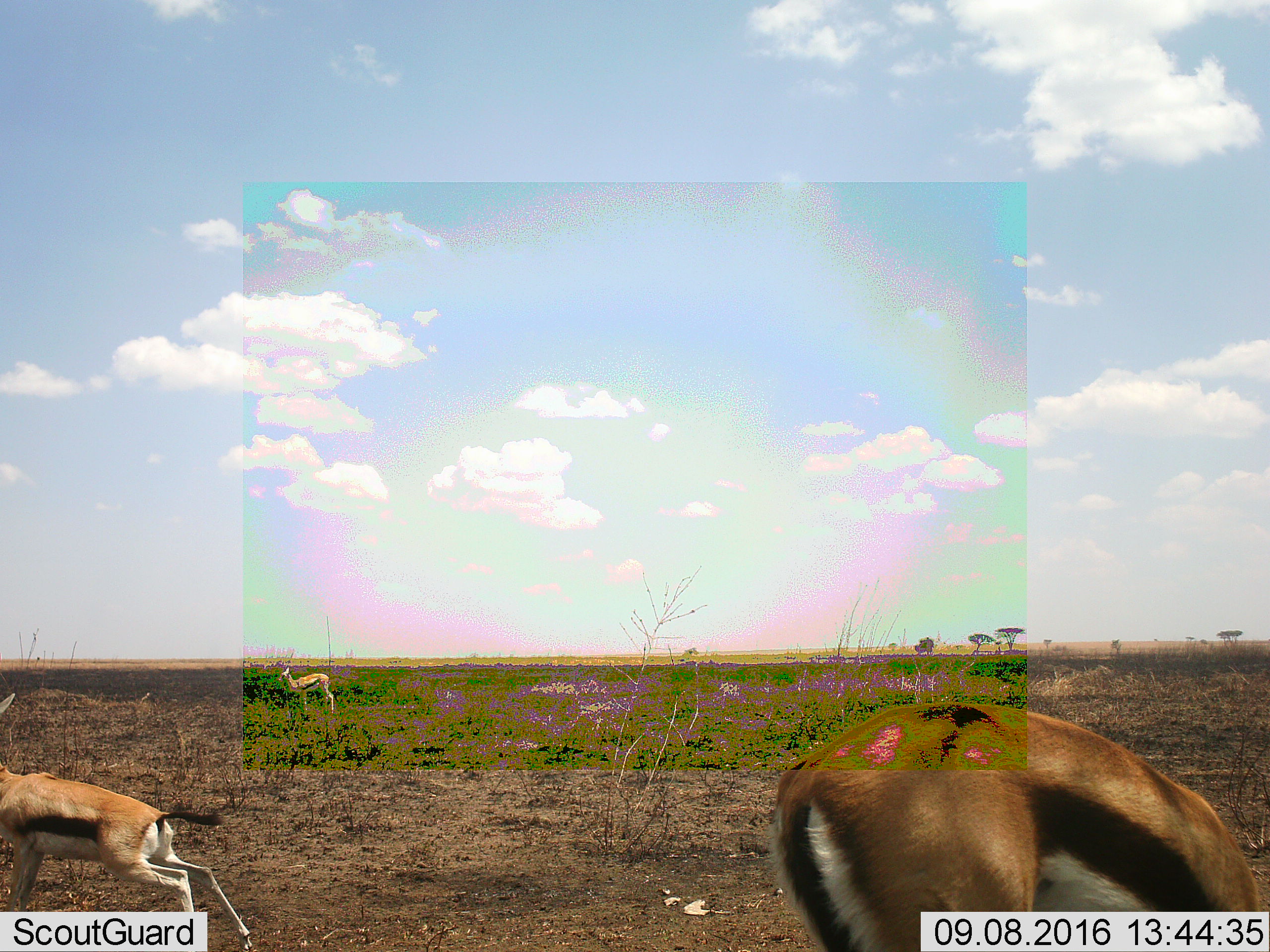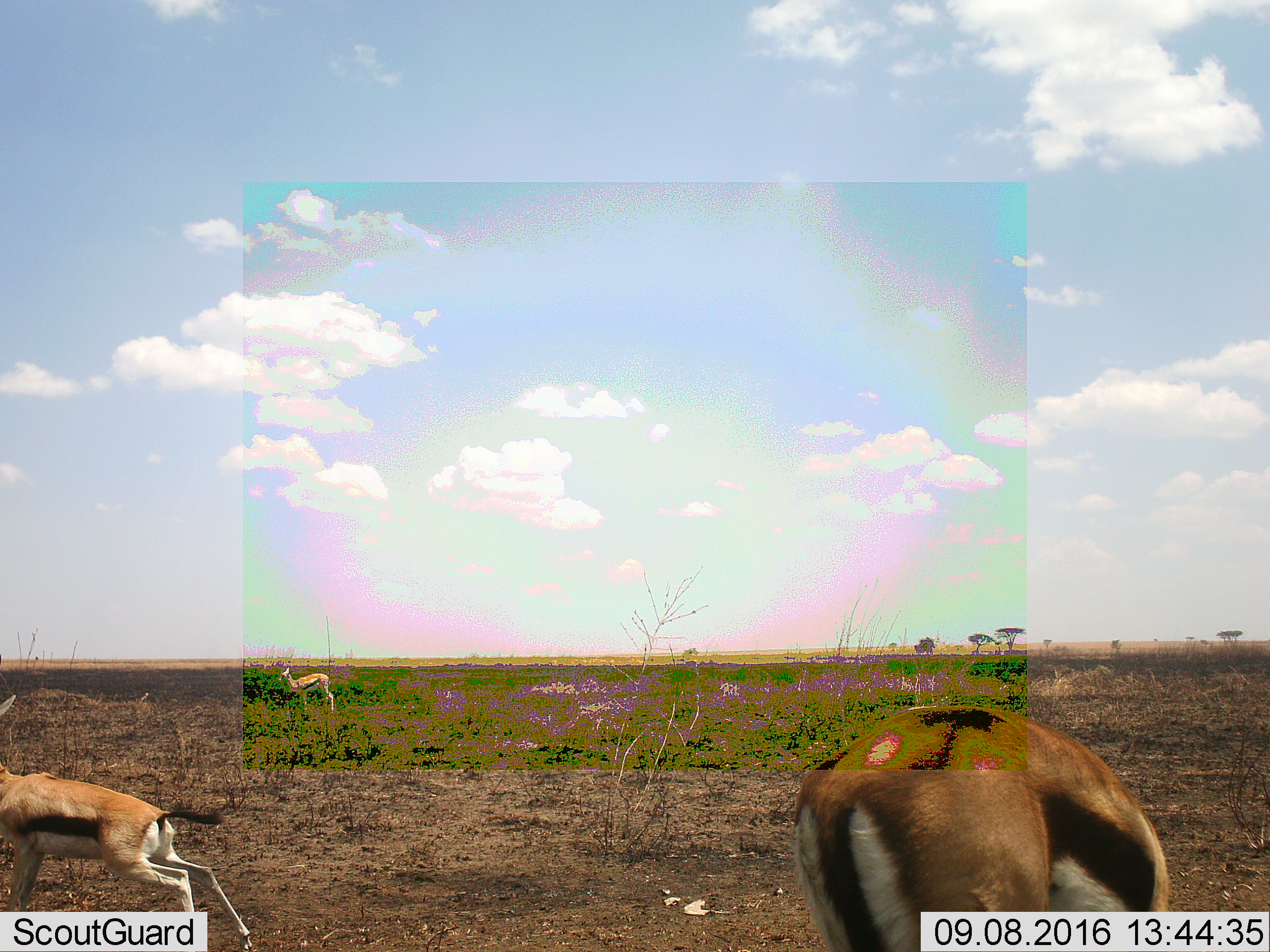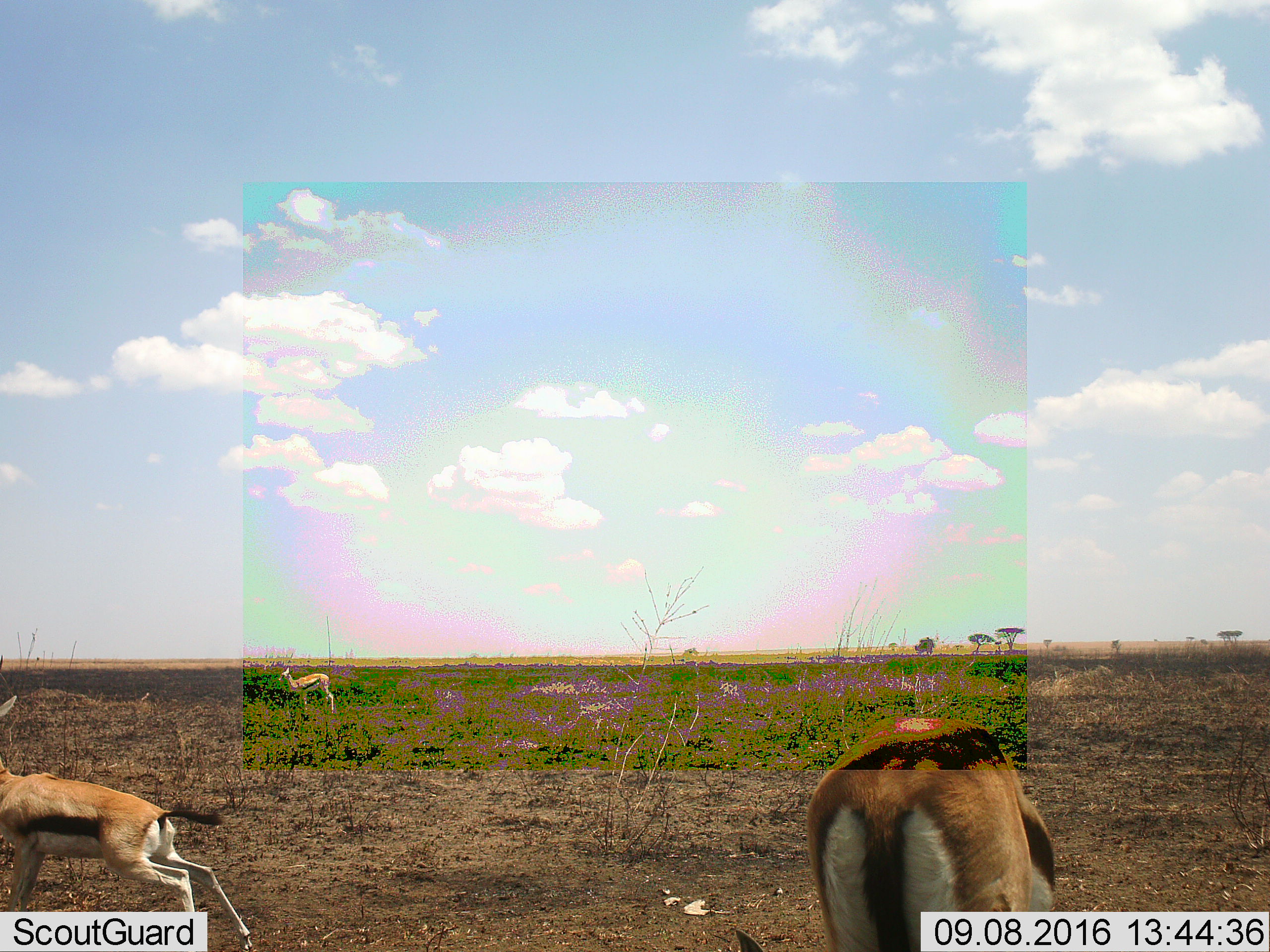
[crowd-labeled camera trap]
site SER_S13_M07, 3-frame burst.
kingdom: Animalia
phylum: Chordata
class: Mammalia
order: Artiodactyla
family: Bovidae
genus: Eudorcas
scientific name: Eudorcas thomsonii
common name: thomson's gazelle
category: gazellethomsons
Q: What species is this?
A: Gazellethomsons (thomson's gazelle) (Eudorcas thomsonii).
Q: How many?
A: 3.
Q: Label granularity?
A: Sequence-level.